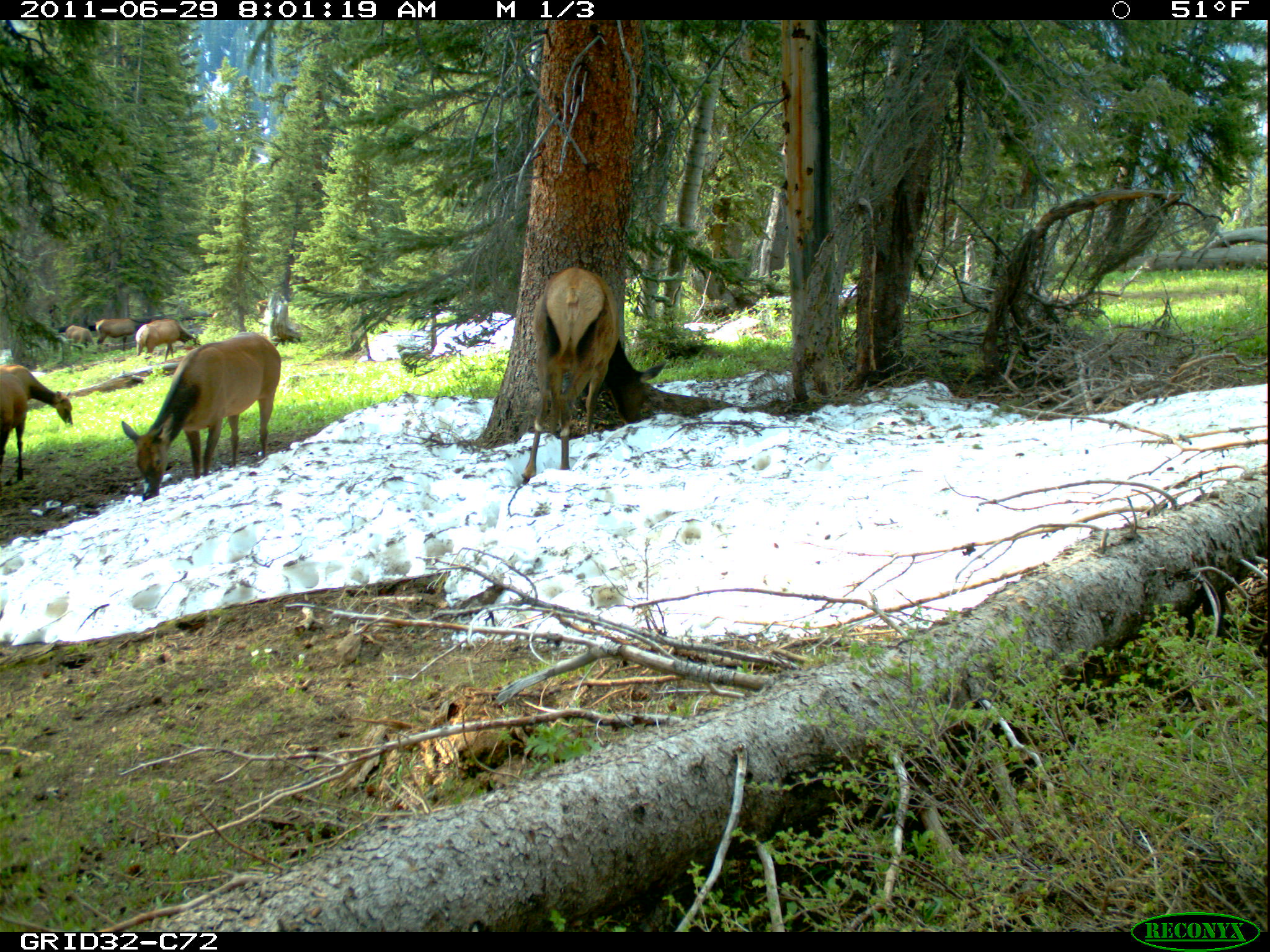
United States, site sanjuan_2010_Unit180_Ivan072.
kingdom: Animalia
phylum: Chordata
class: Mammalia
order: Artiodactyla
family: Cervidae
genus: Cervus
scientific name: Cervus elaphus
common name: red deer